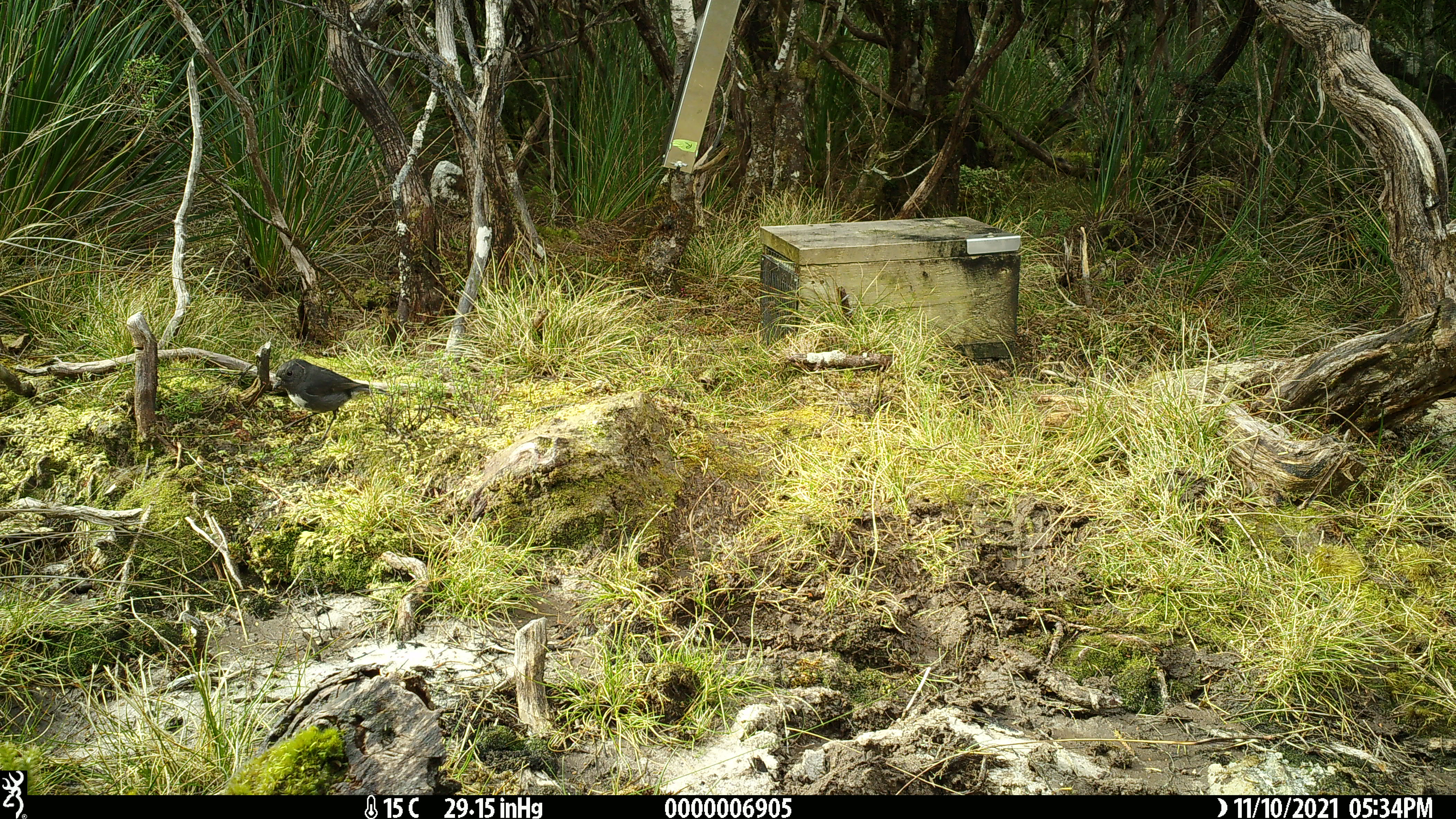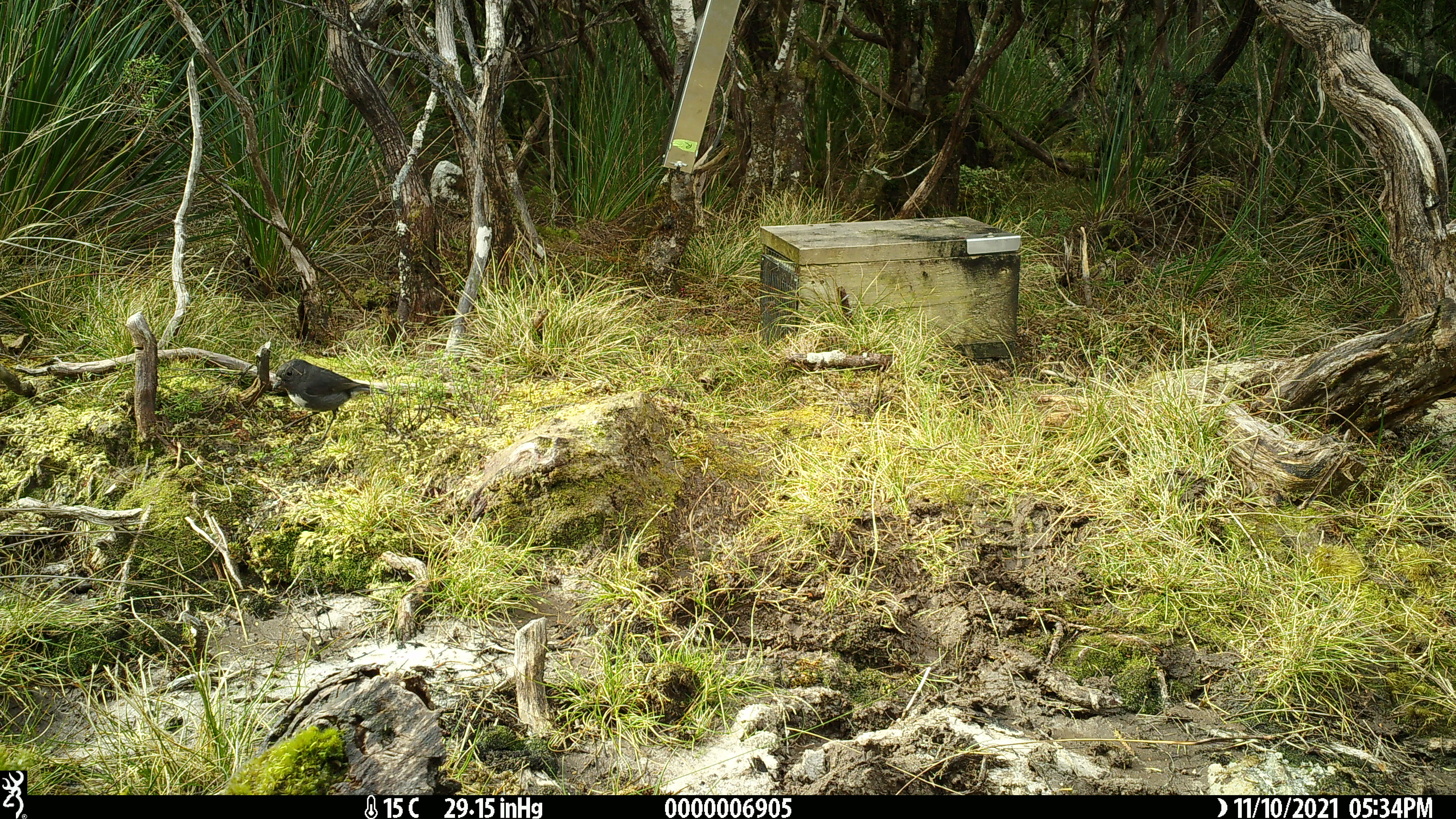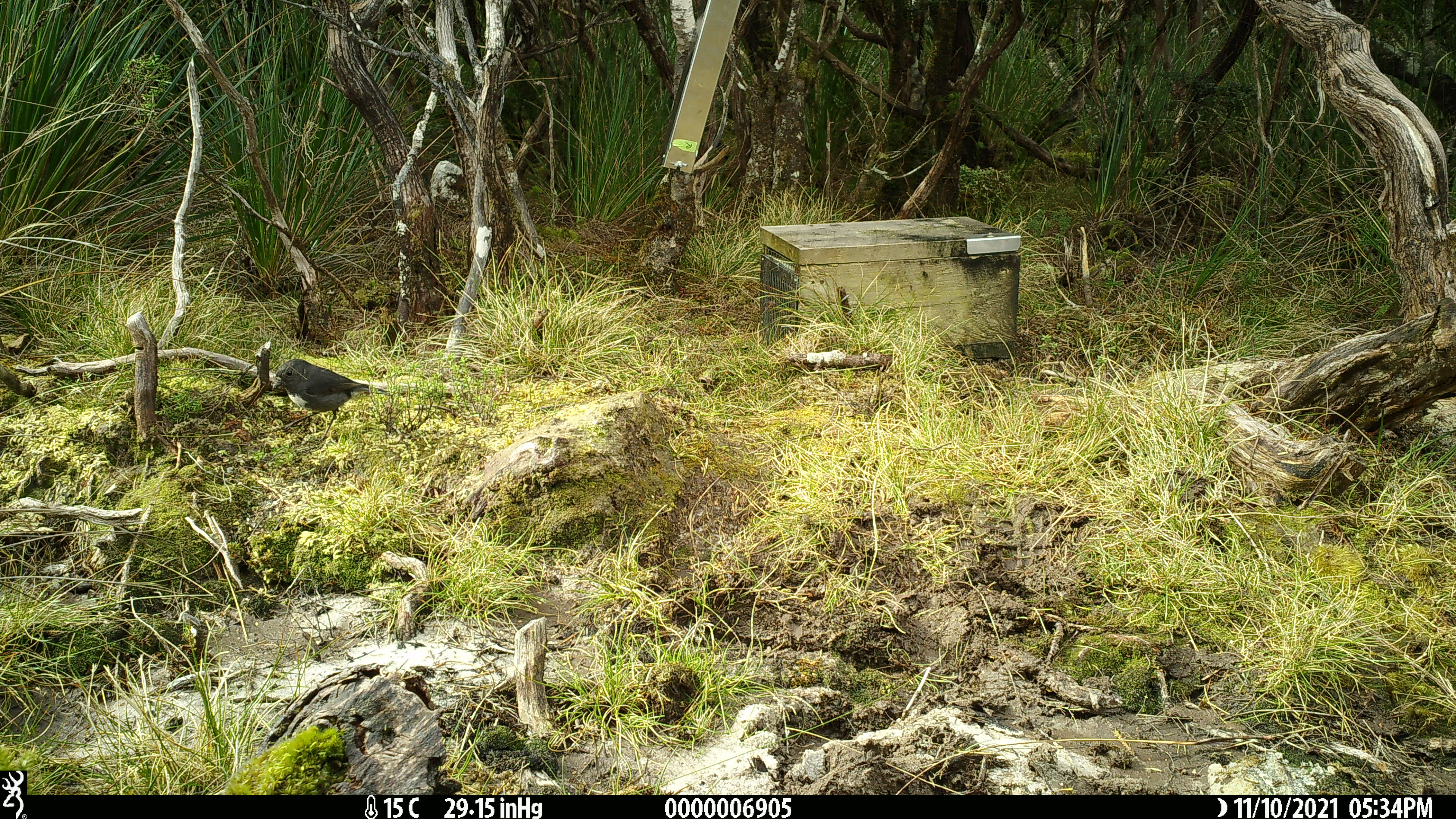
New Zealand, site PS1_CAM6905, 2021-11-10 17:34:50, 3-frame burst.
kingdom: Animalia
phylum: Chordata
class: Aves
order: Passeriformes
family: Petroicidae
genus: Petroica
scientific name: Petroica australis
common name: new zealand robin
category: robin